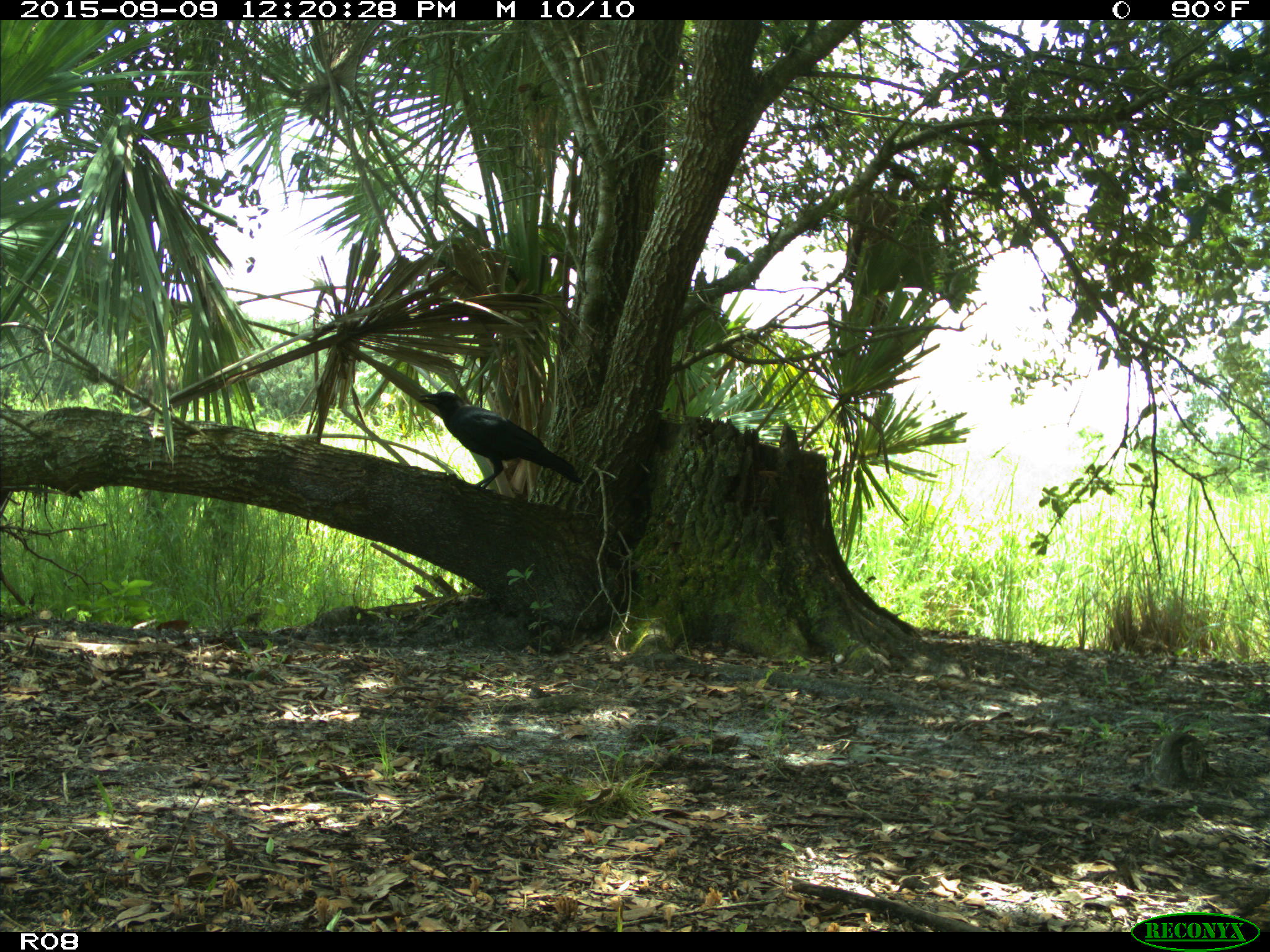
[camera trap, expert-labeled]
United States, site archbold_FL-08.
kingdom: Animalia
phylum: Chordata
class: Aves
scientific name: Aves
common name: birds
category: unidentified bird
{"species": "unidentified bird (birds) (Aves)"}